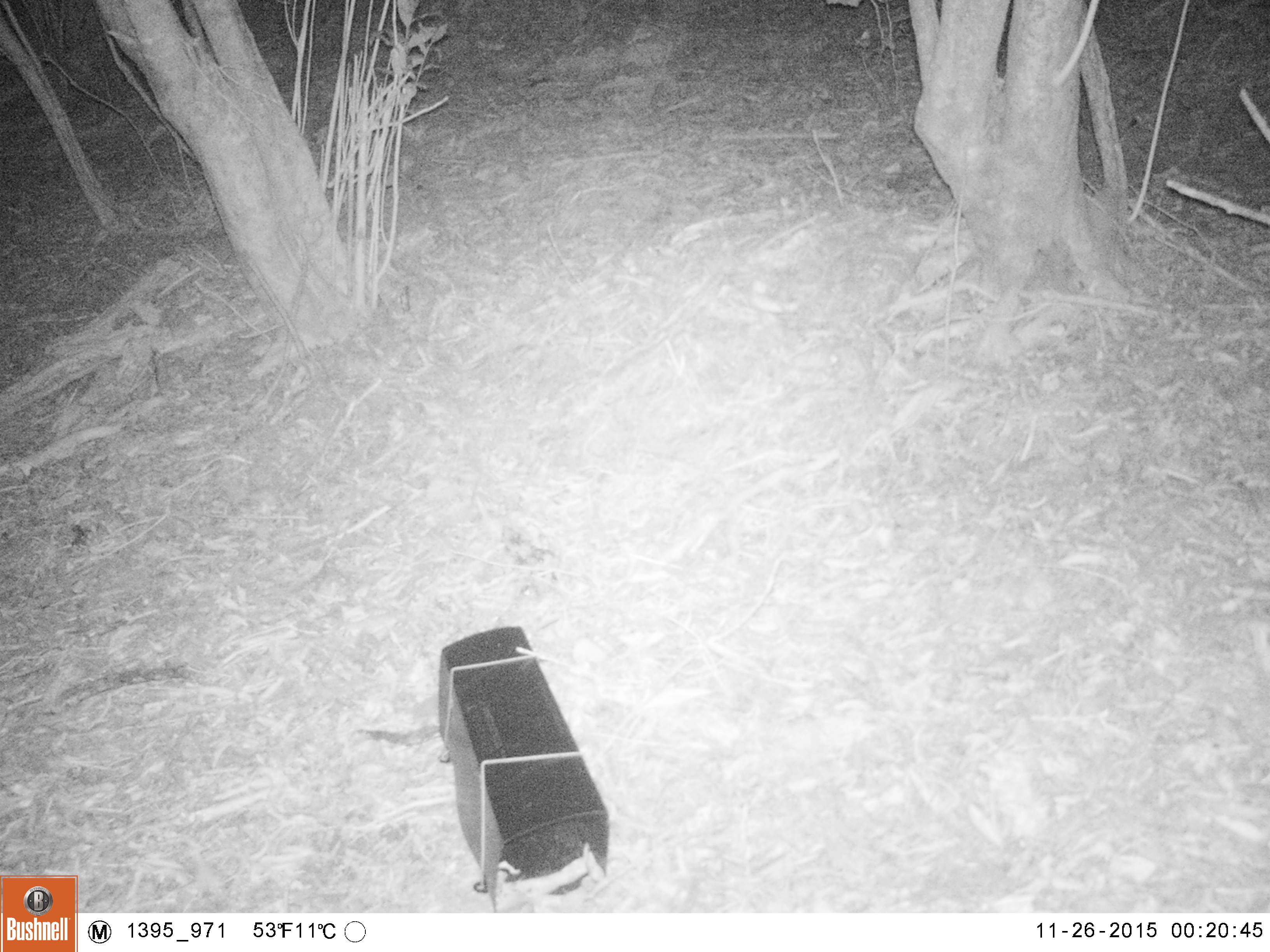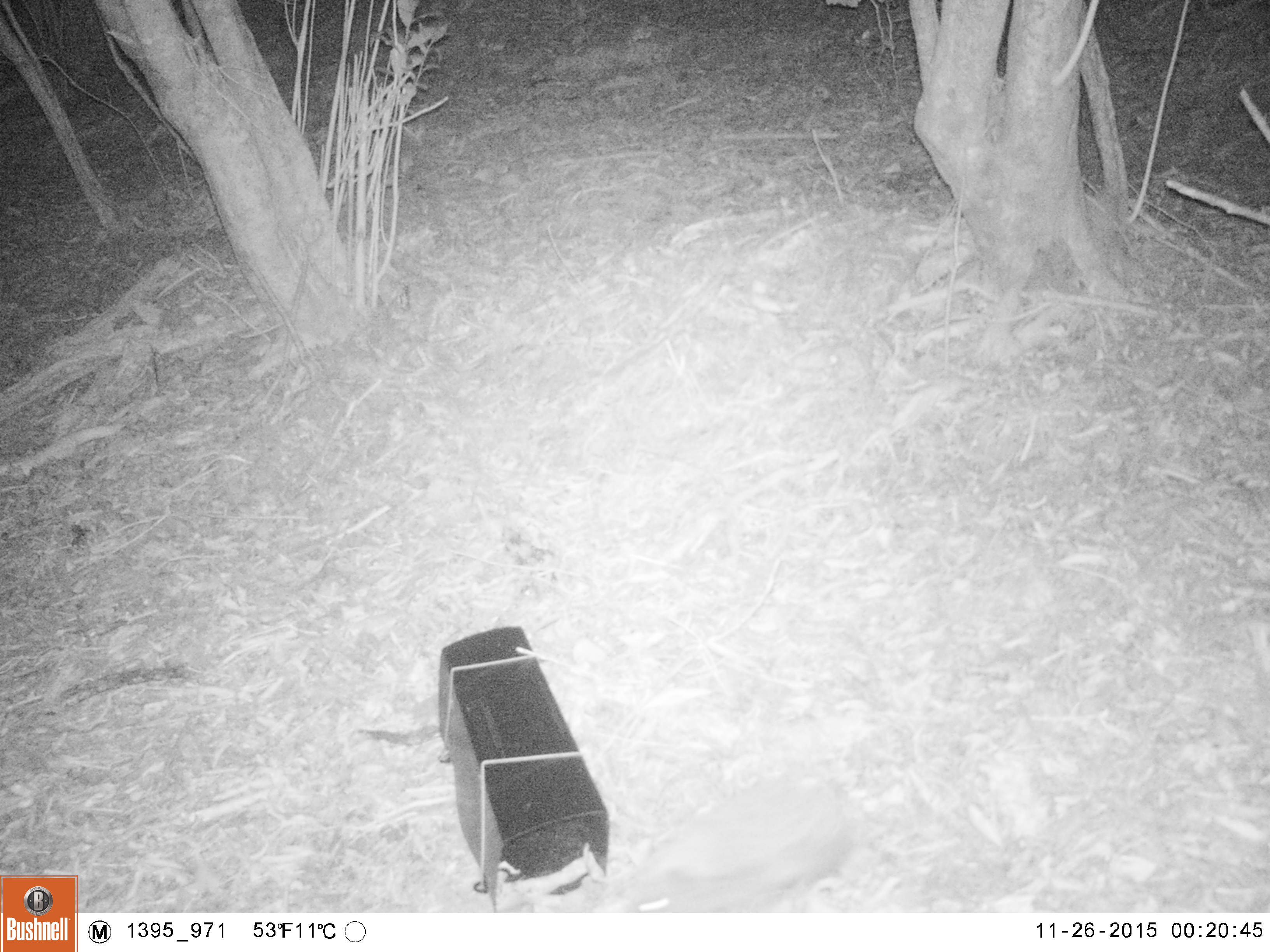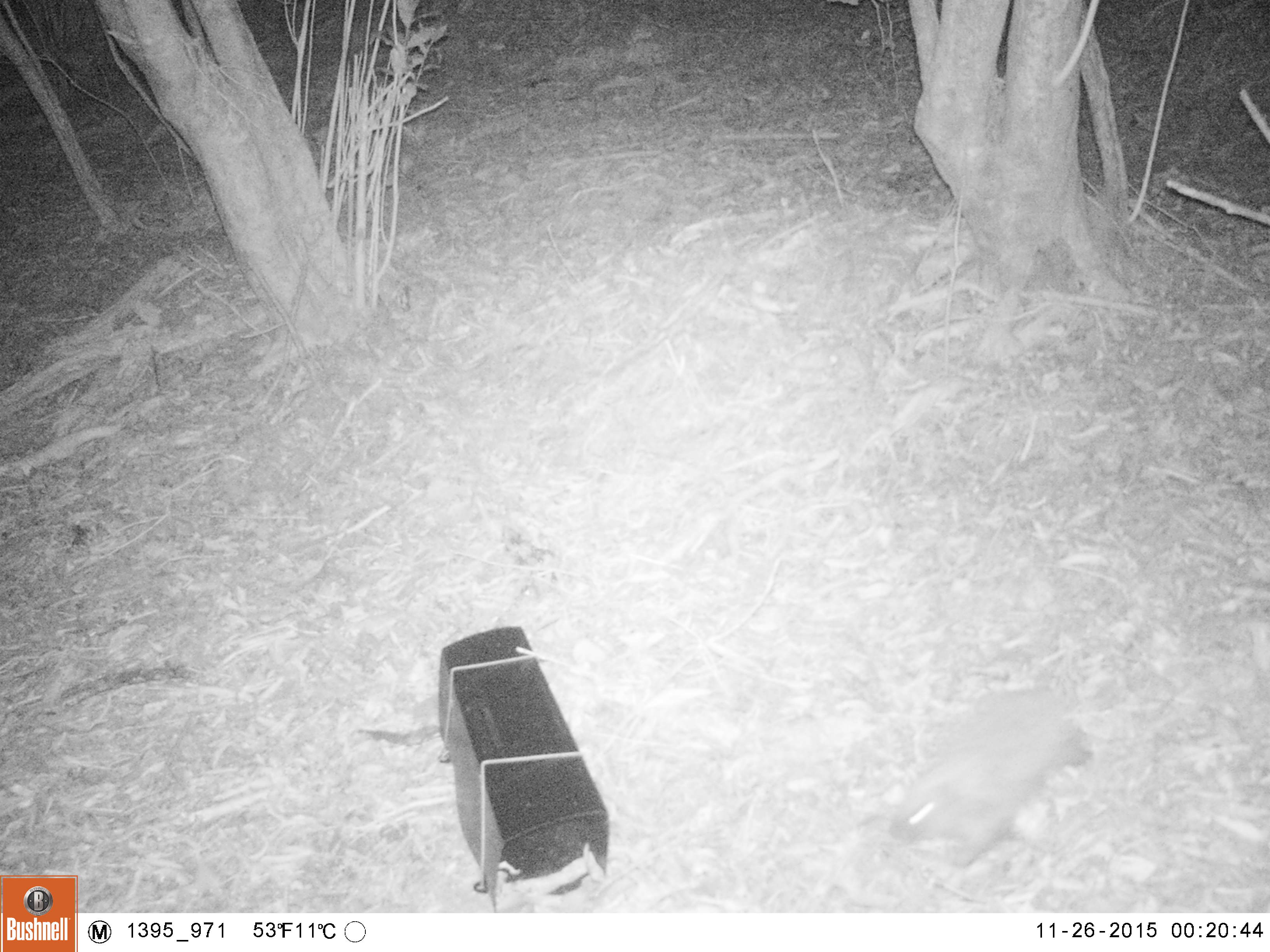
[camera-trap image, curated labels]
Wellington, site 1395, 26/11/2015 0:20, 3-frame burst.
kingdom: Animalia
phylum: Chordata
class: Mammalia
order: Eulipotyphla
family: Erinaceidae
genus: Erinaceus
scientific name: Erinaceus europaeus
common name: hedgehog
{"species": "hedgehog (Erinaceus europaeus)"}